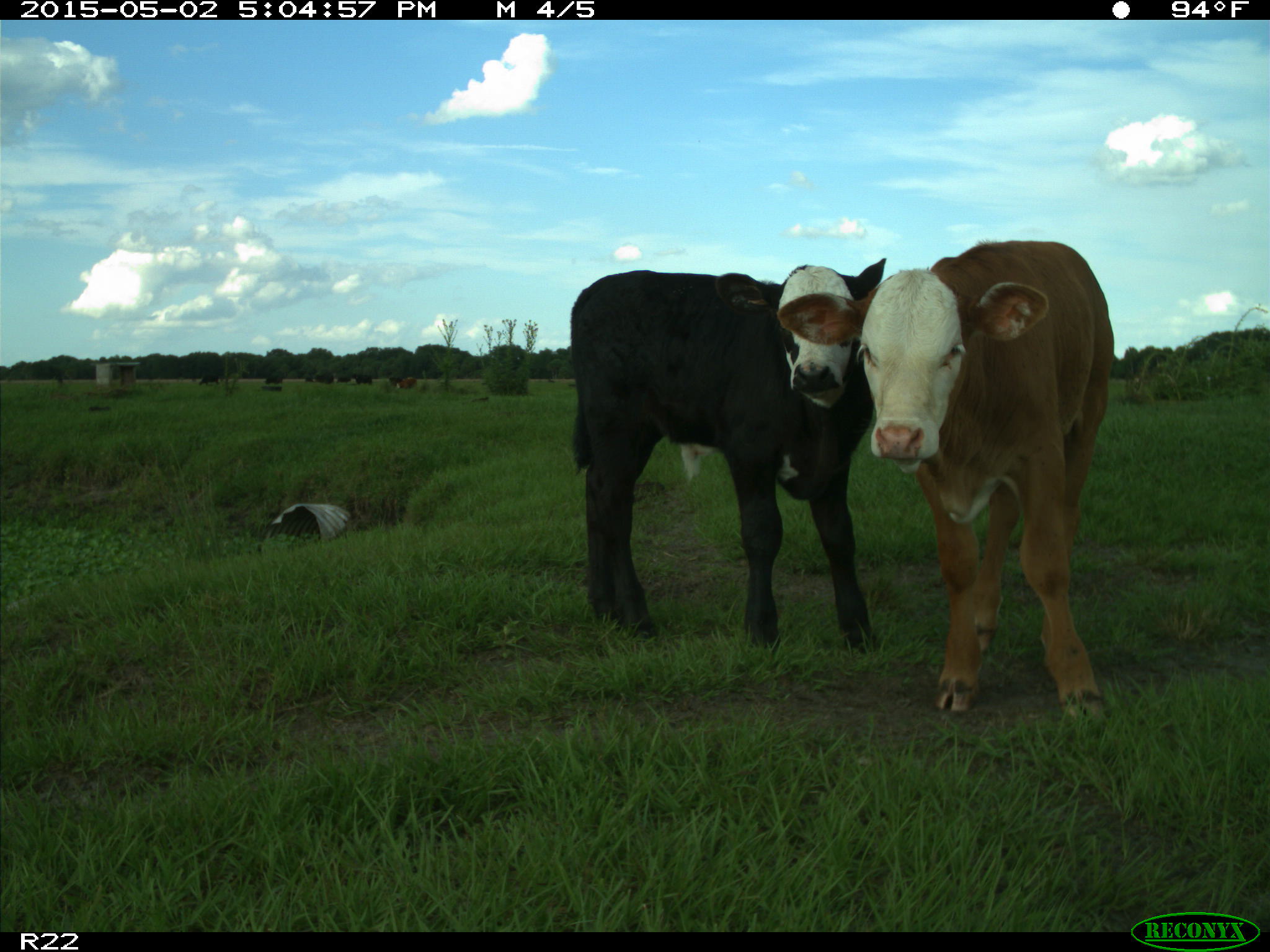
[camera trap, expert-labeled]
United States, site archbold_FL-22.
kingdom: Animalia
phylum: Chordata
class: Mammalia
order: Artiodactyla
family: Bovidae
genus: Bos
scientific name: Bos taurus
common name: domestic cow